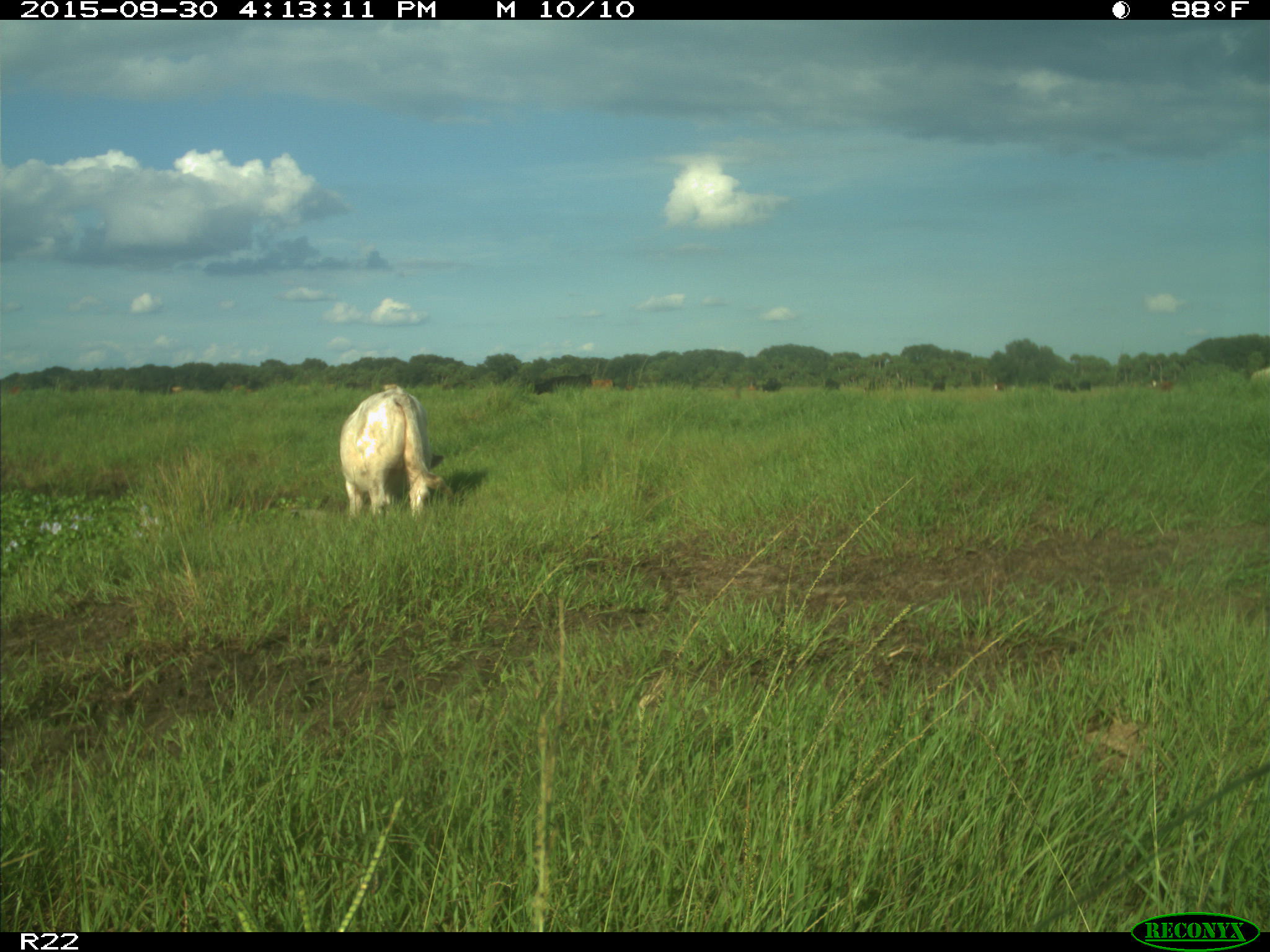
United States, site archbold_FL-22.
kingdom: Animalia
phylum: Chordata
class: Mammalia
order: Artiodactyla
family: Bovidae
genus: Bos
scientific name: Bos taurus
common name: domestic cow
Bos taurus (domestic cow).